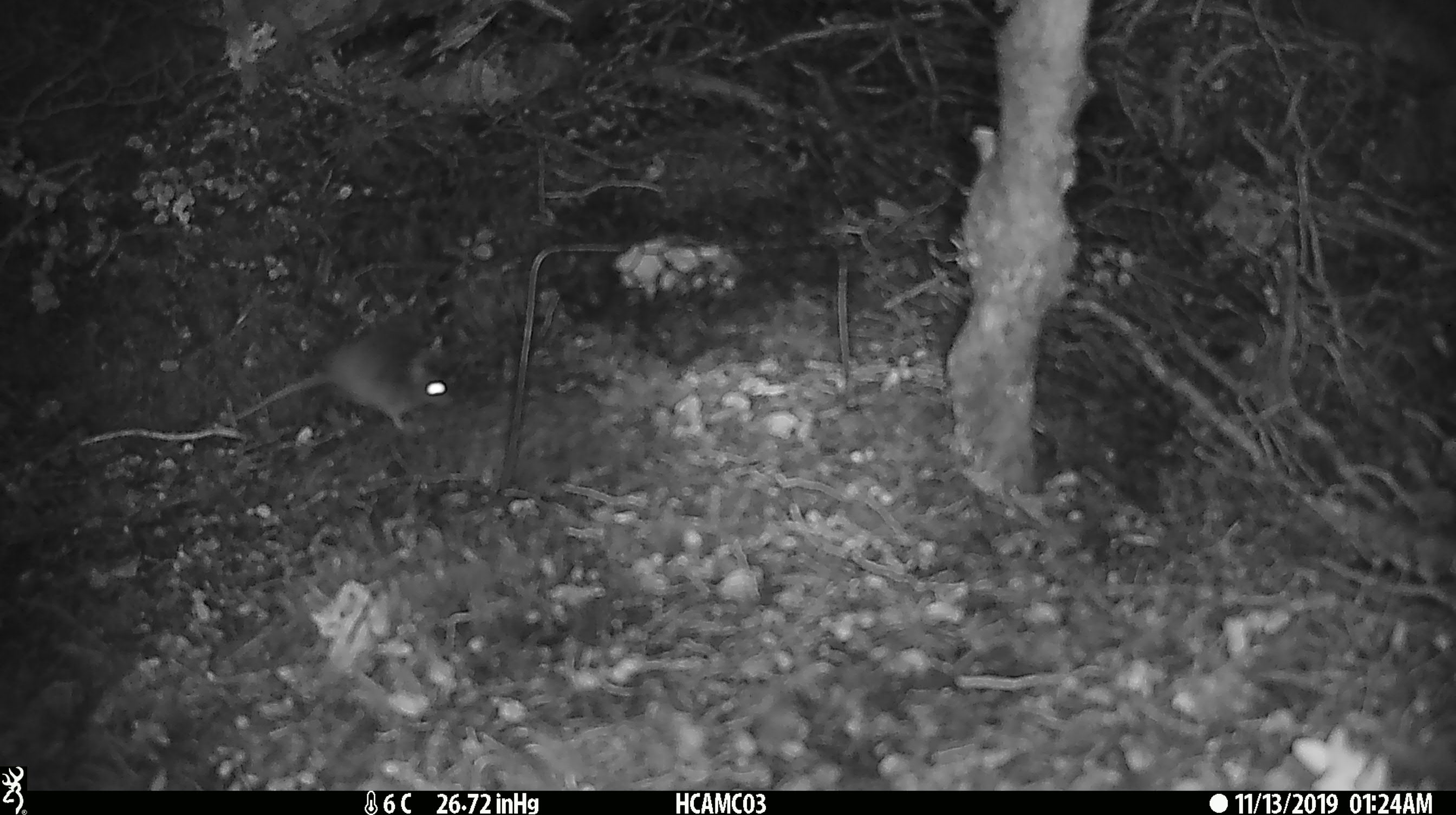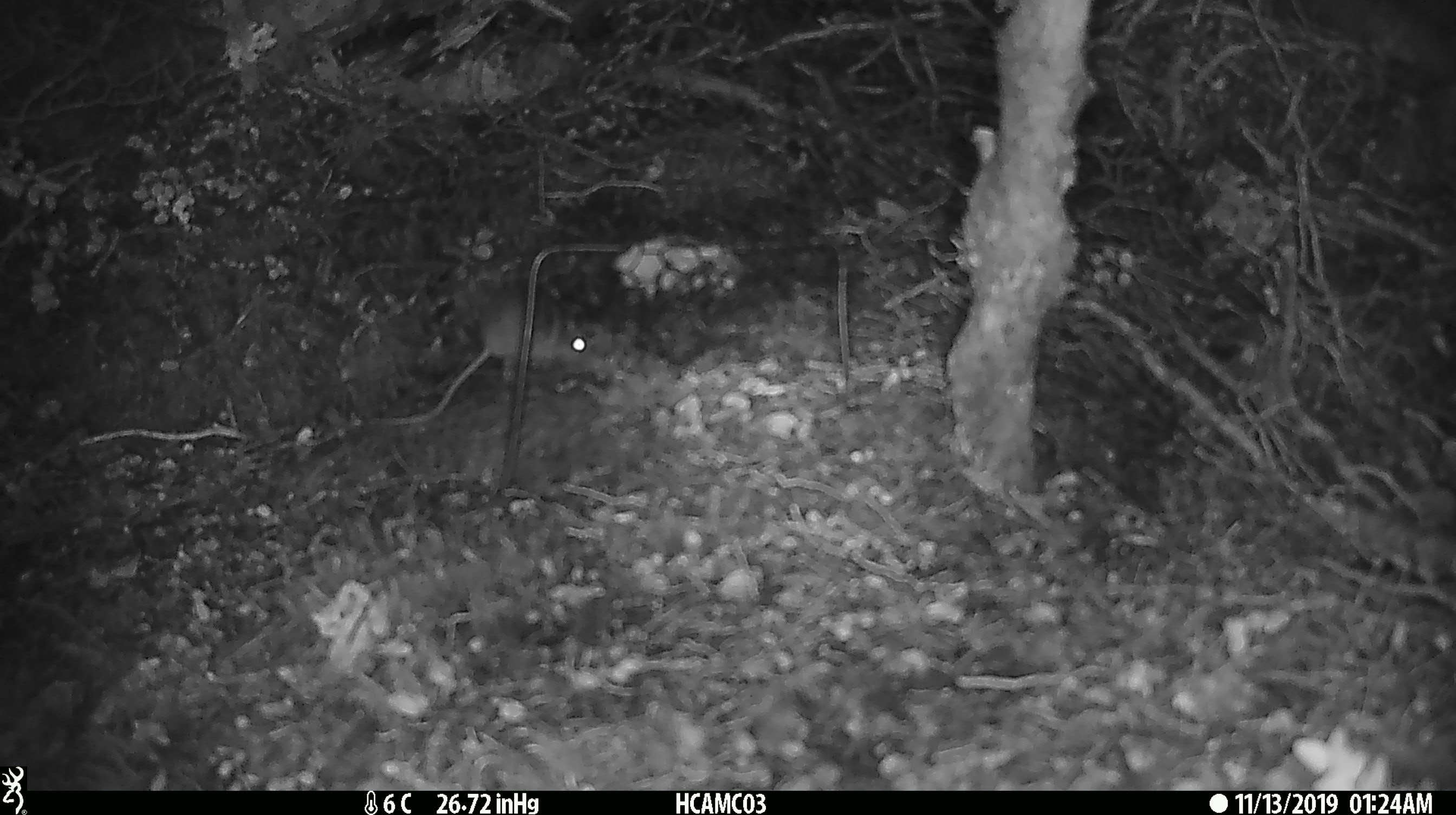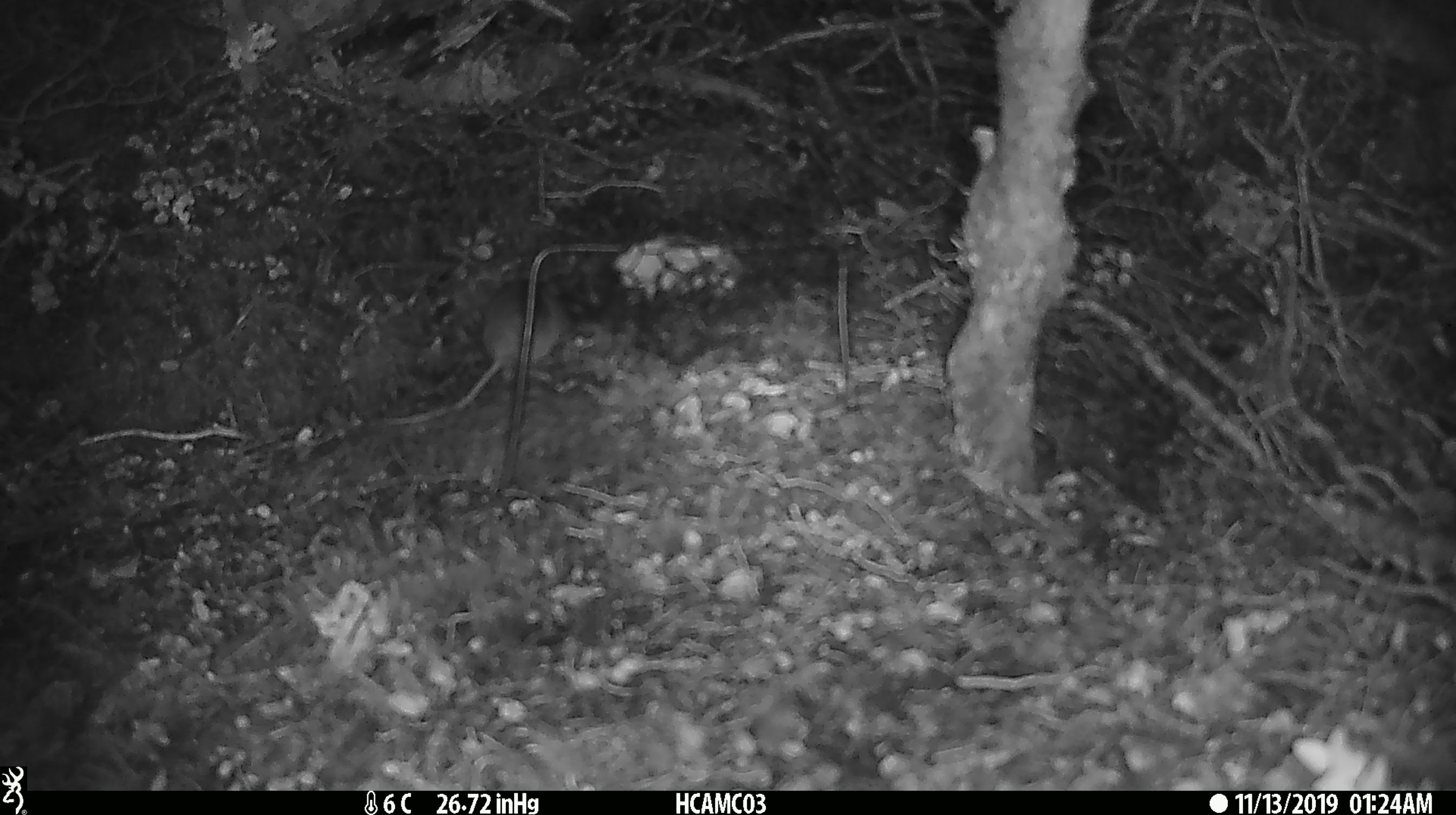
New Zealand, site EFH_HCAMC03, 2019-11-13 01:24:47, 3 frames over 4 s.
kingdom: Animalia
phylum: Chordata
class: Mammalia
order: Rodentia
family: Muridae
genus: Mus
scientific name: Mus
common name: mouse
Mouse (Mus).